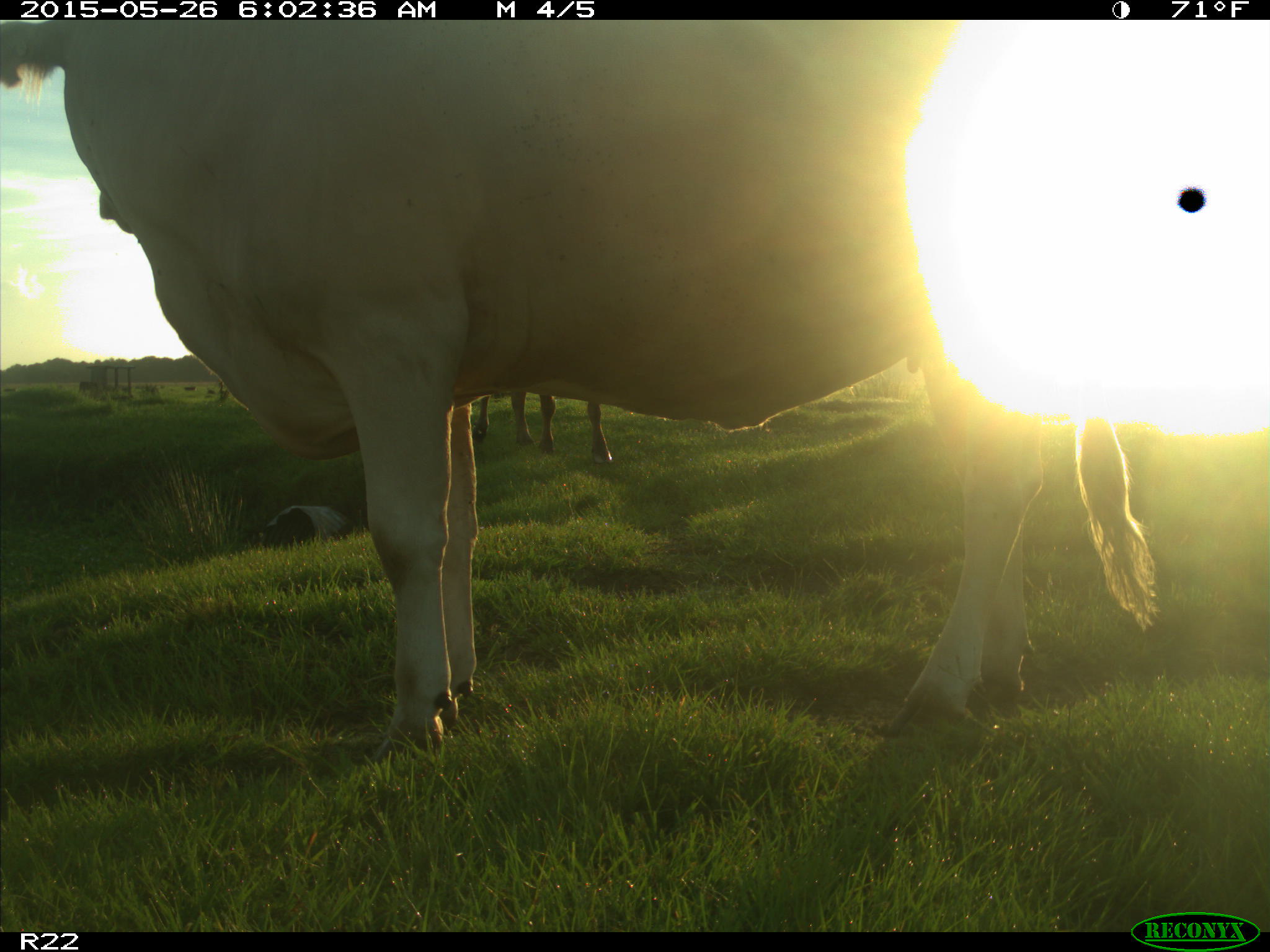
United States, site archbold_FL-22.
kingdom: Animalia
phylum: Chordata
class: Mammalia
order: Artiodactyla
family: Bovidae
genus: Bos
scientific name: Bos taurus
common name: domestic cow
Bos taurus (domestic cow).